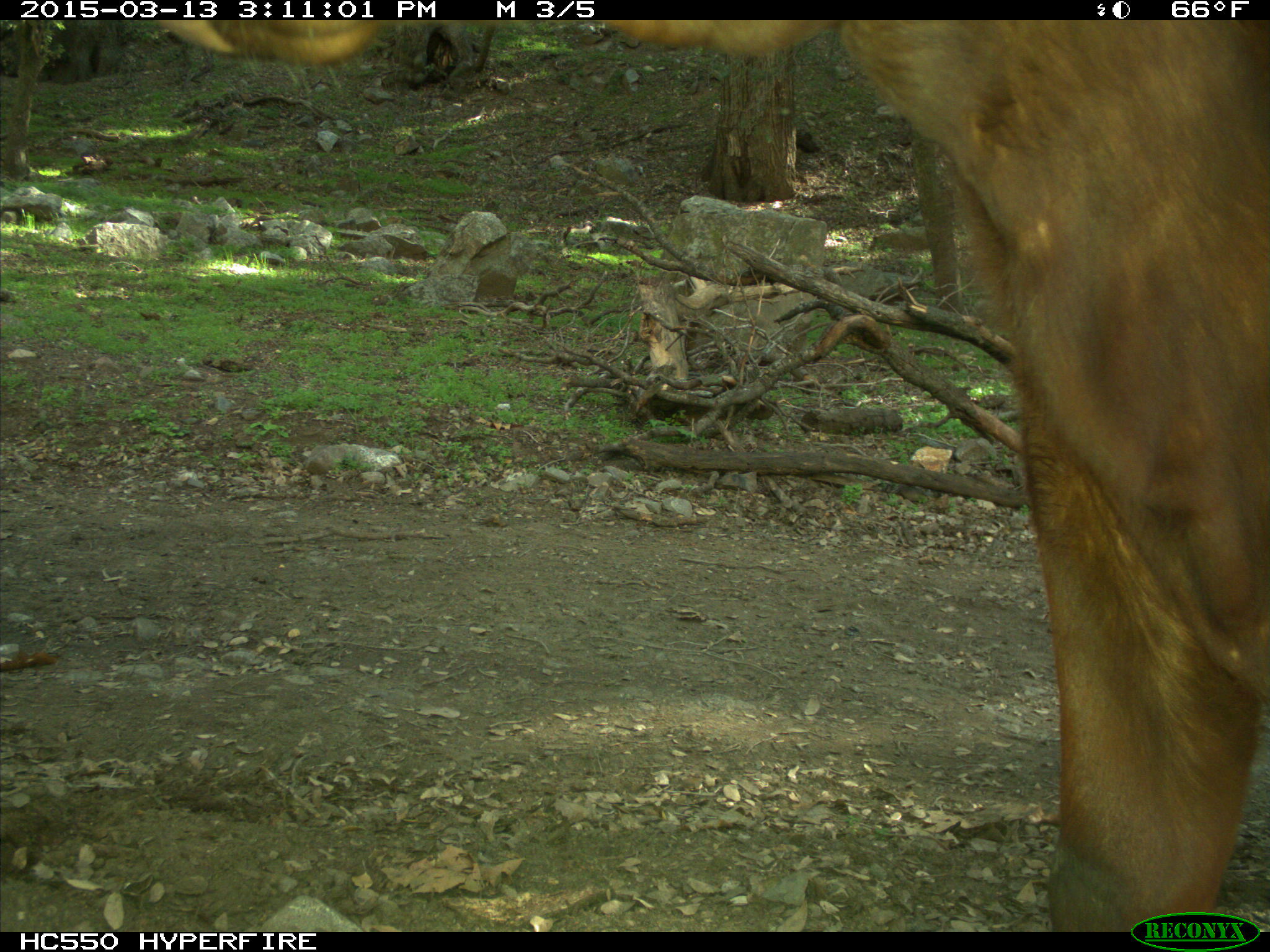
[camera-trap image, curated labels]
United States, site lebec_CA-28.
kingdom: Animalia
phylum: Chordata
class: Mammalia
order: Artiodactyla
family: Bovidae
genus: Bos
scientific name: Bos taurus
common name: domestic cow